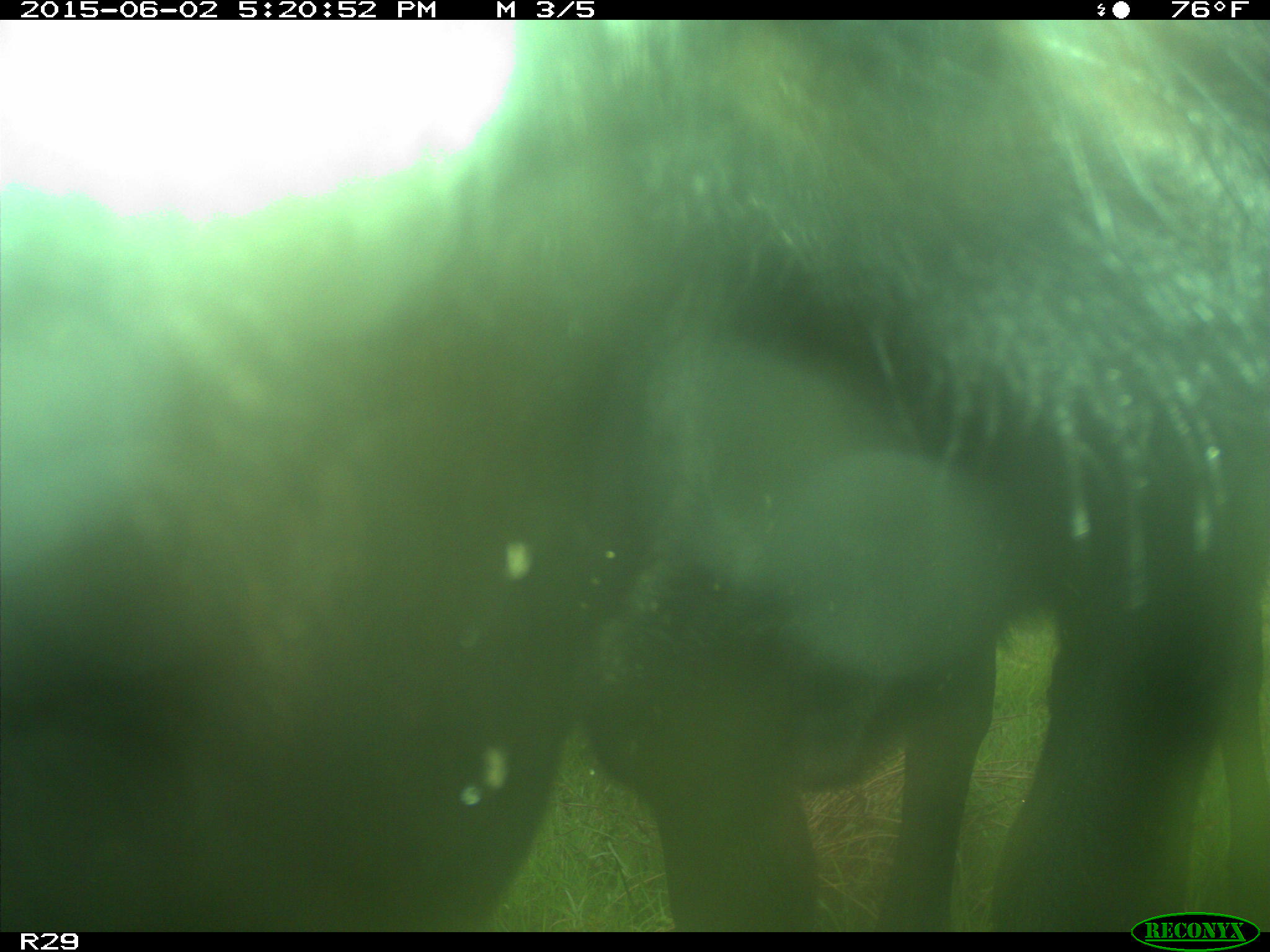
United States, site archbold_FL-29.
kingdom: Animalia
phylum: Chordata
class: Mammalia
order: Artiodactyla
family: Bovidae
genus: Bos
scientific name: Bos taurus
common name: domestic cow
Bos taurus (domestic cow).